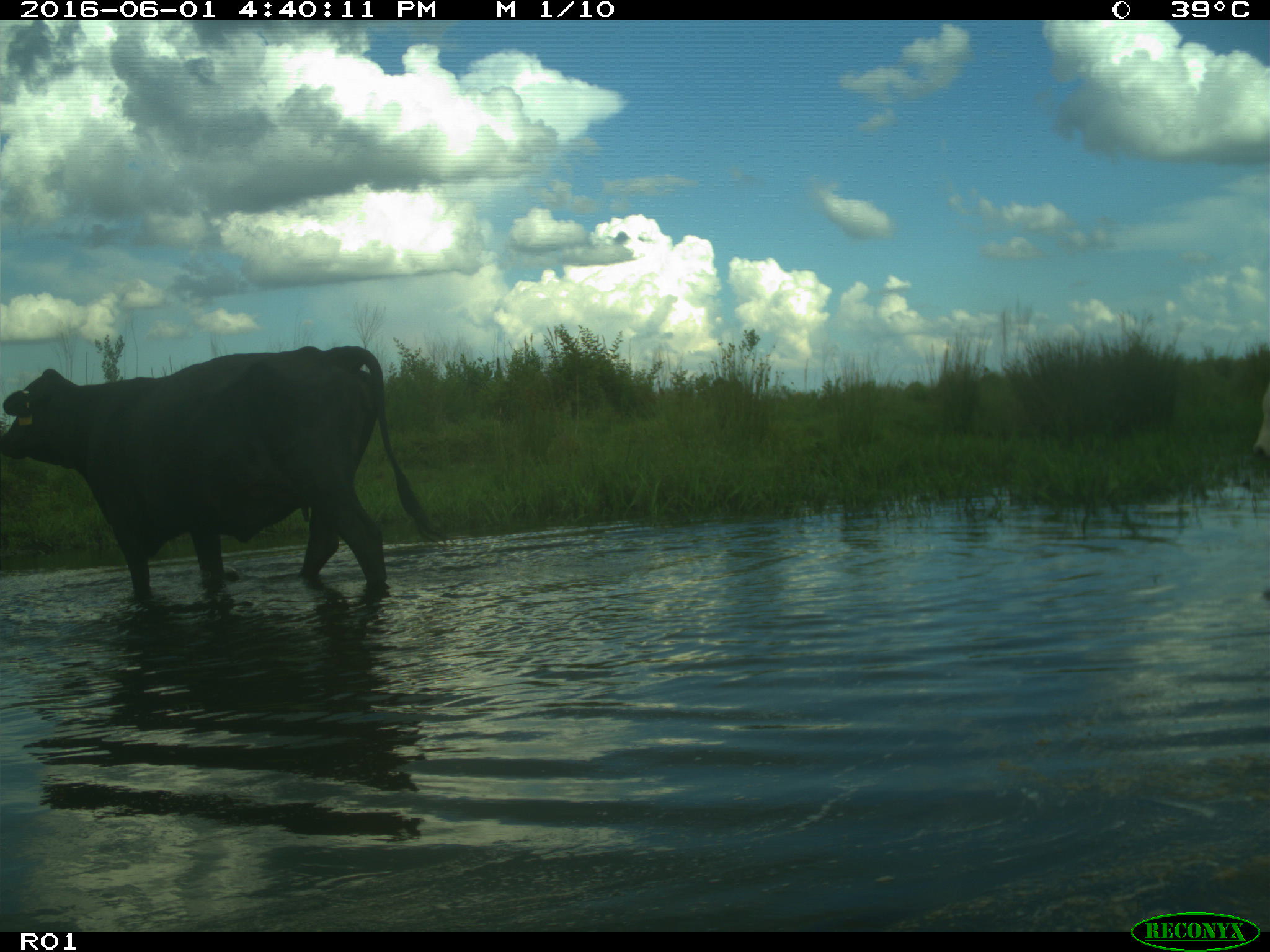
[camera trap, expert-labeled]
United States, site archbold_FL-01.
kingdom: Animalia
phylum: Chordata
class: Mammalia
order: Artiodactyla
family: Bovidae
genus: Bos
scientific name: Bos taurus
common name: domestic cow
Bos taurus (domestic cow).